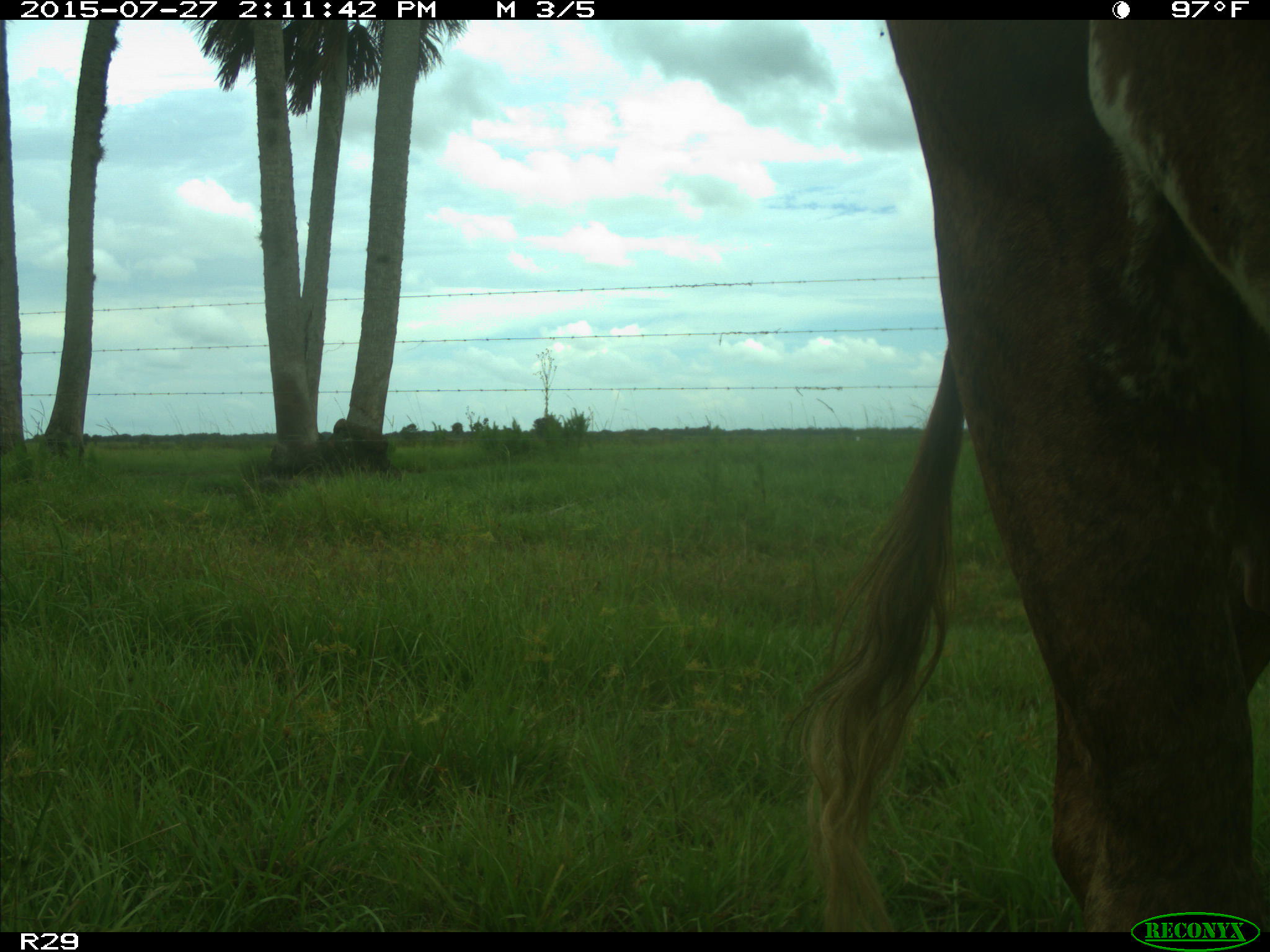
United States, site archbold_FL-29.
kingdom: Animalia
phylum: Chordata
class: Mammalia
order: Artiodactyla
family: Bovidae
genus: Bos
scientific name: Bos taurus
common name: domestic cow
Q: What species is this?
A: Bos taurus (domestic cow).